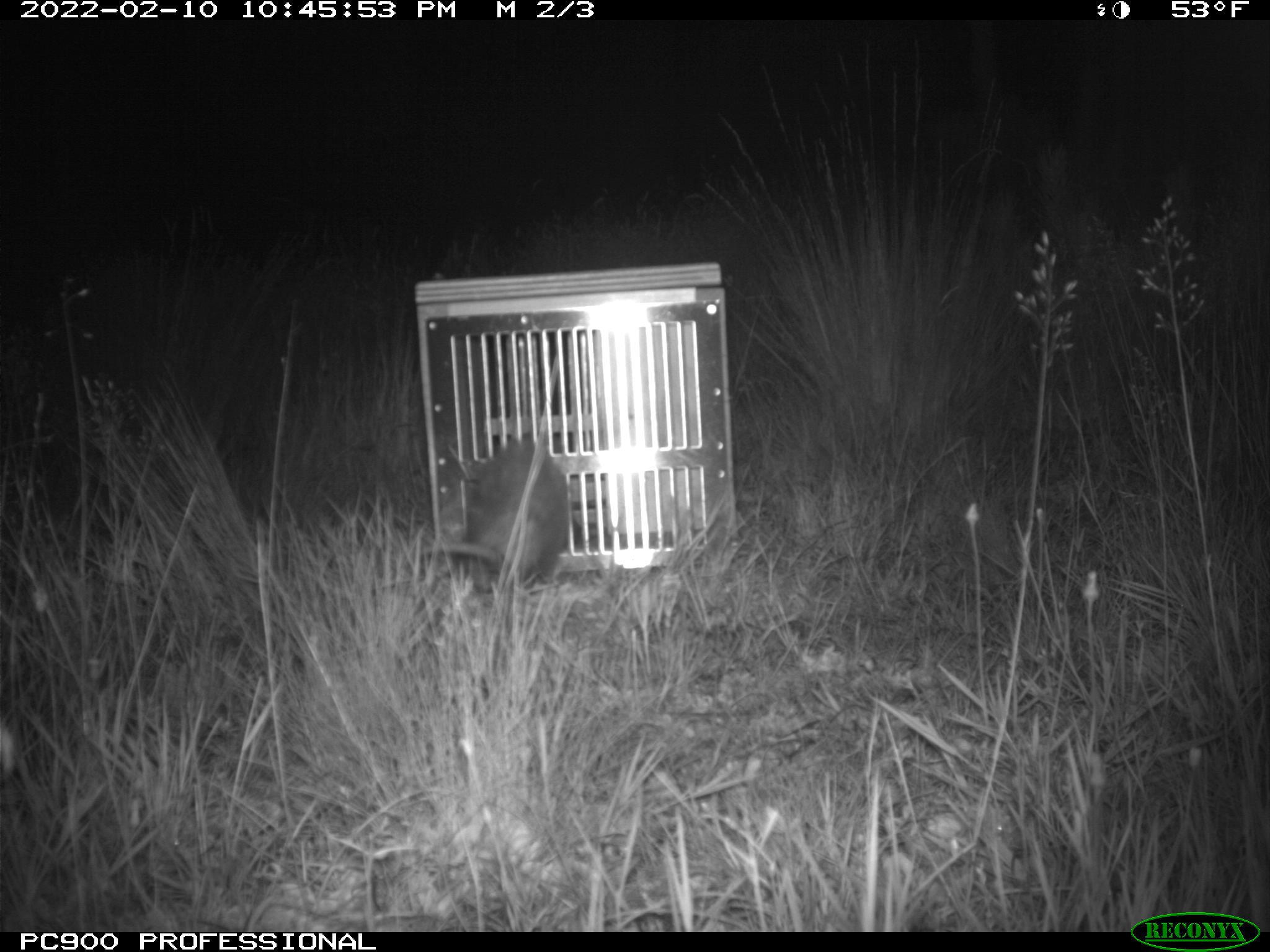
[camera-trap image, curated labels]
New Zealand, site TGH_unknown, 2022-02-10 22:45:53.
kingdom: Animalia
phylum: Chordata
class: Mammalia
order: Carnivora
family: Mustelidae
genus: Mustela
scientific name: Mustela furo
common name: ferret